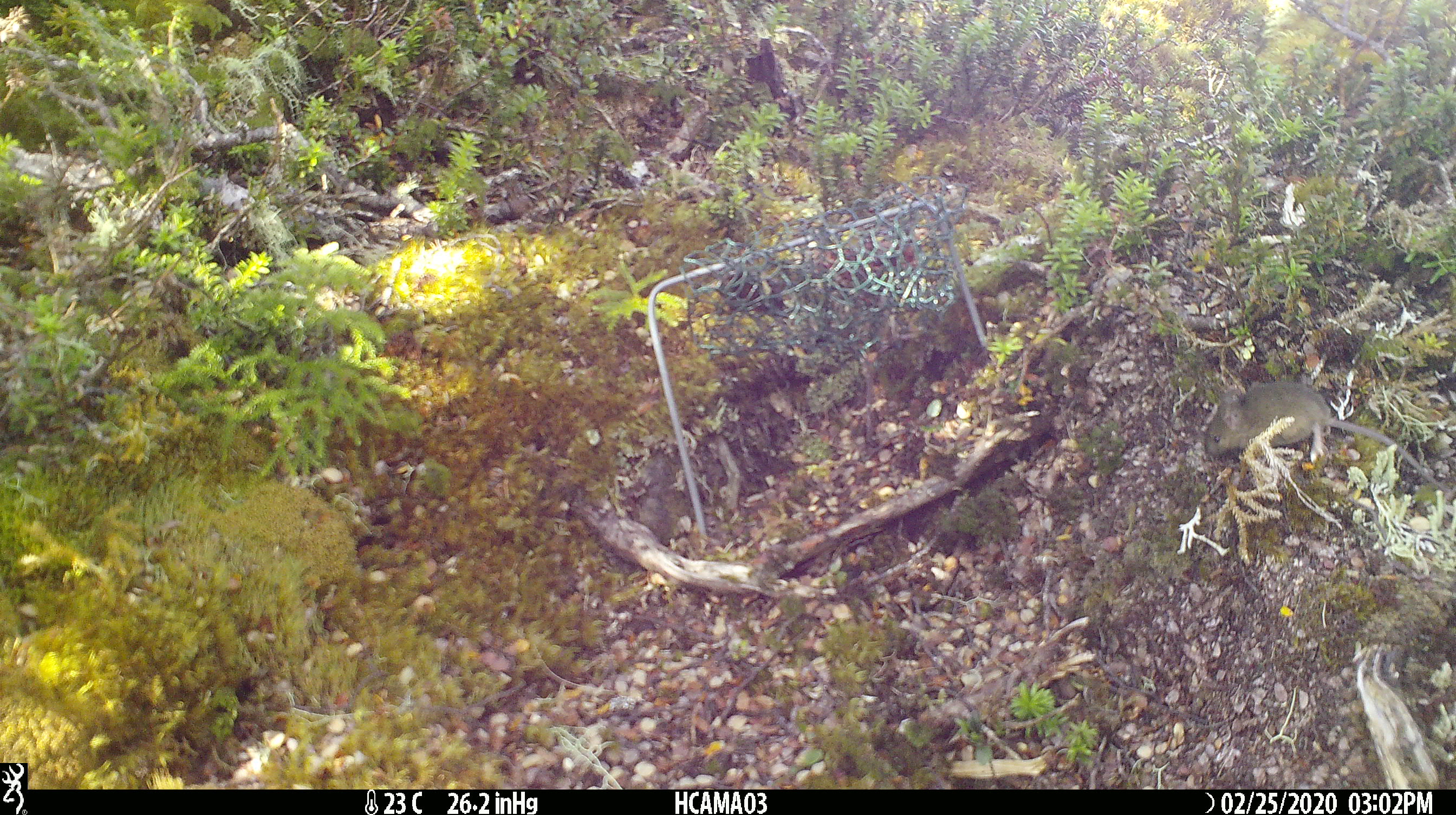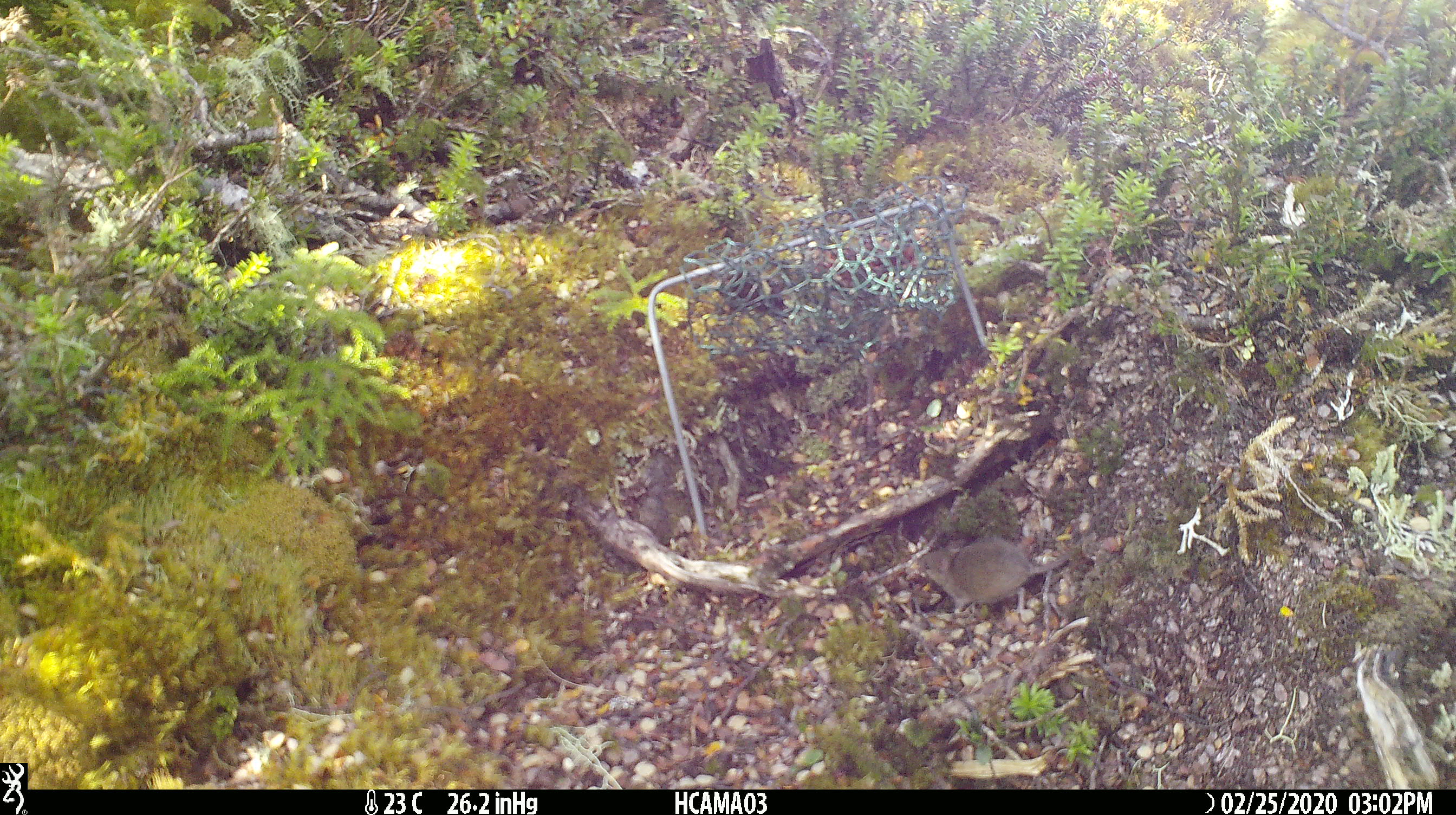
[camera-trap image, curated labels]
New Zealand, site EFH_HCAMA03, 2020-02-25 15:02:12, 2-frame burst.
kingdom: Animalia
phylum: Chordata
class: Mammalia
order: Rodentia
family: Muridae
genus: Mus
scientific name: Mus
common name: mouse